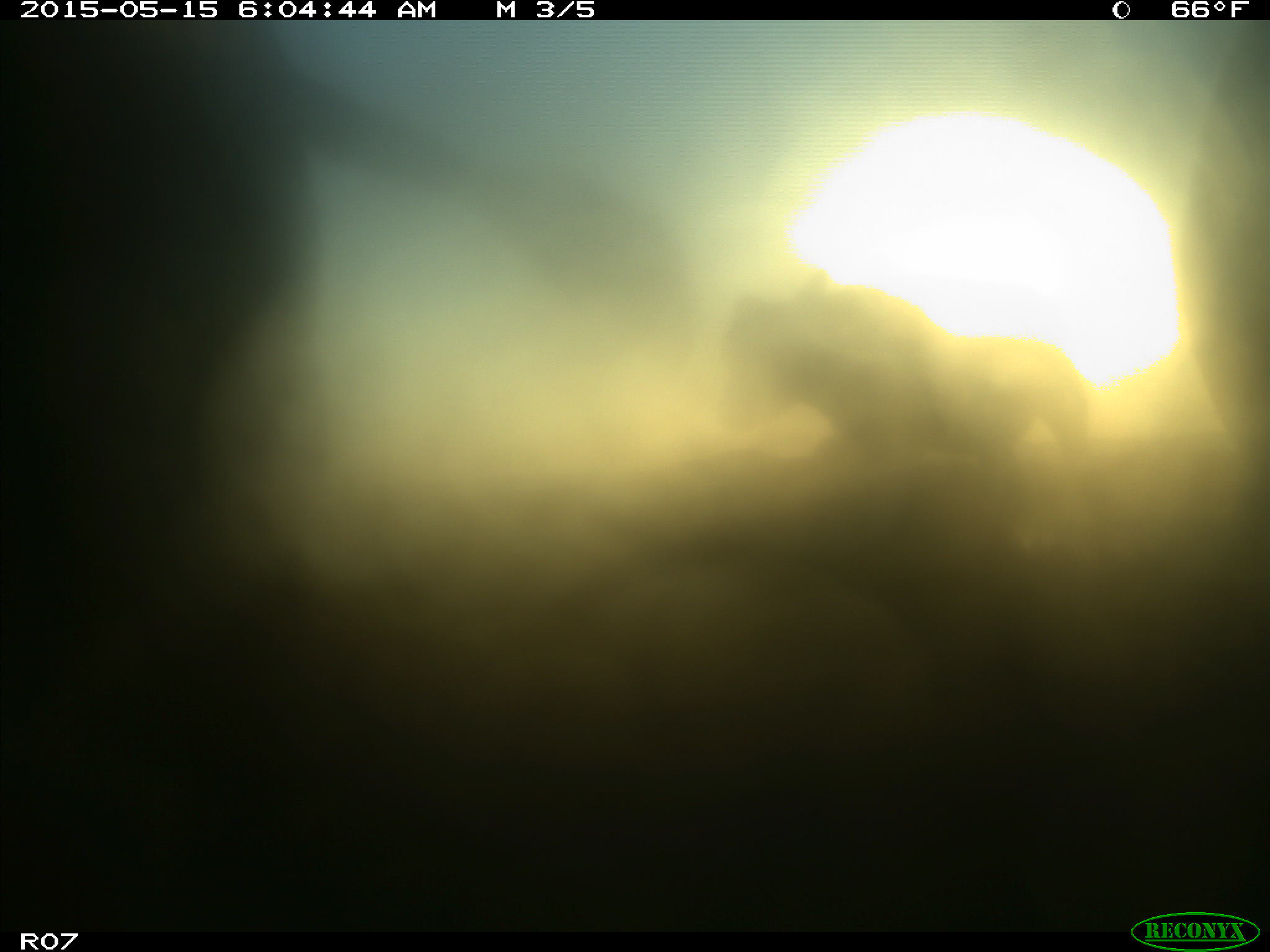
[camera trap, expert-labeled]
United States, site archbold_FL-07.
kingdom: Animalia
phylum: Chordata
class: Mammalia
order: Artiodactyla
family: Bovidae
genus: Bos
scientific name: Bos taurus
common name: domestic cow